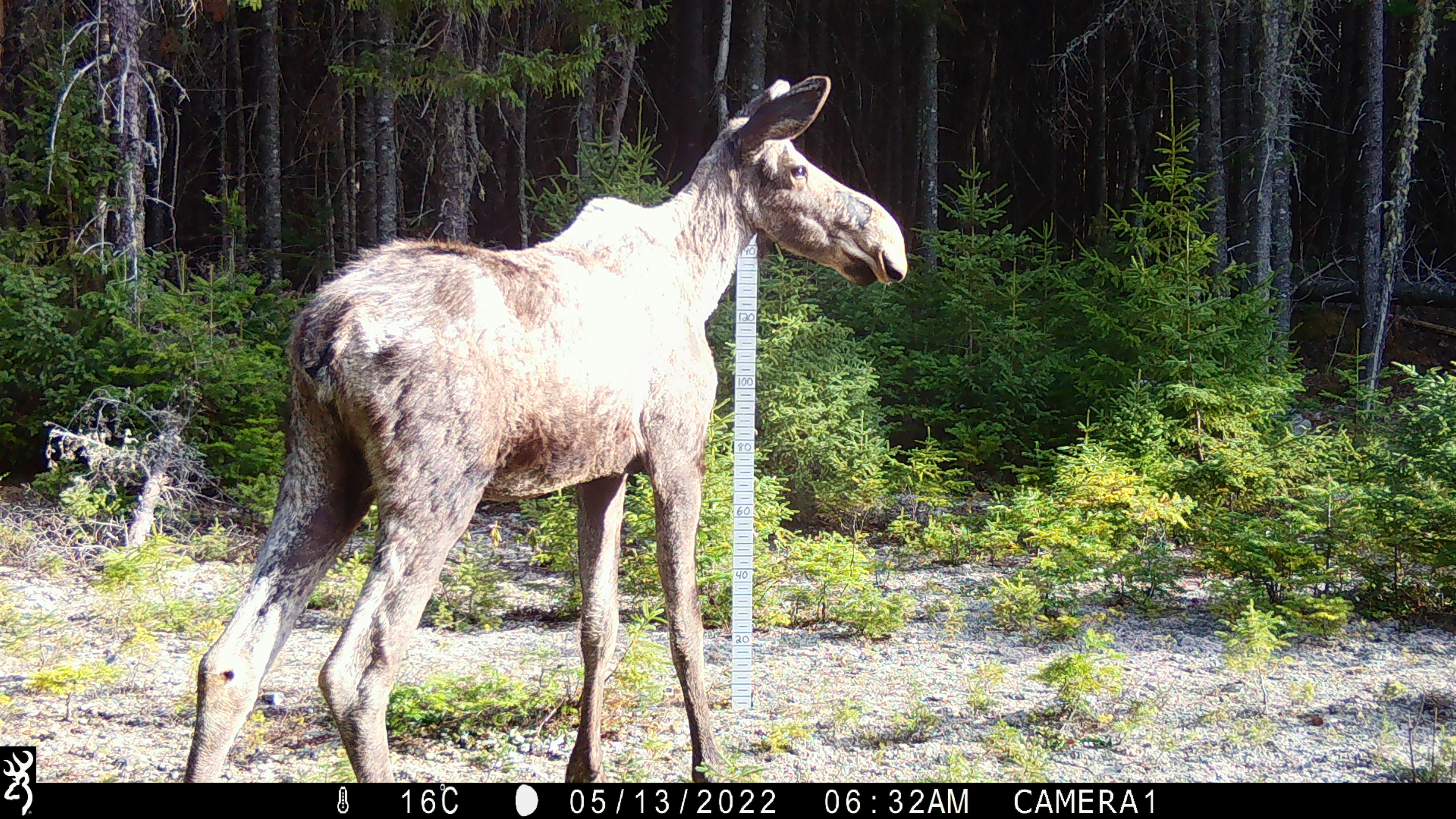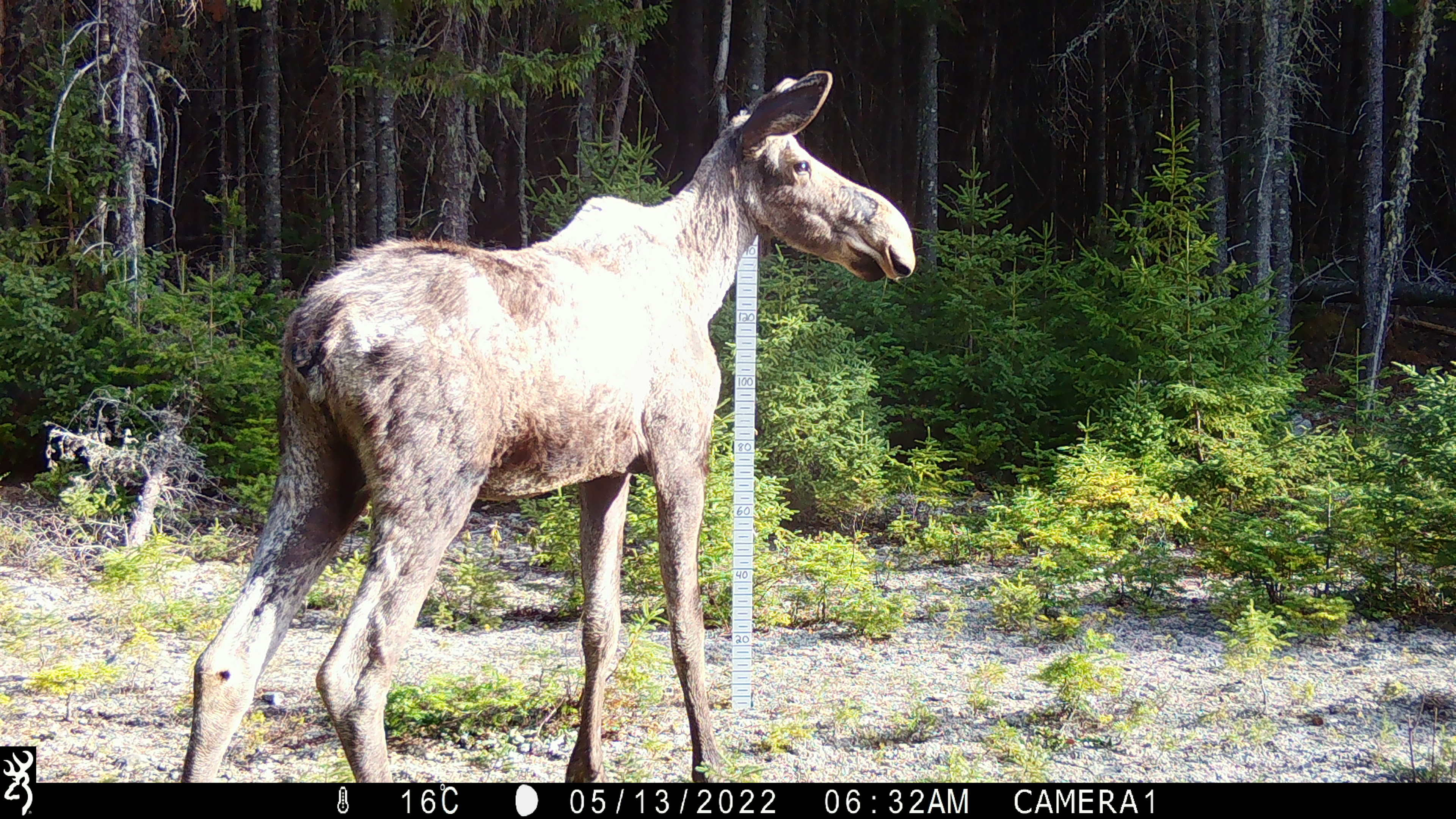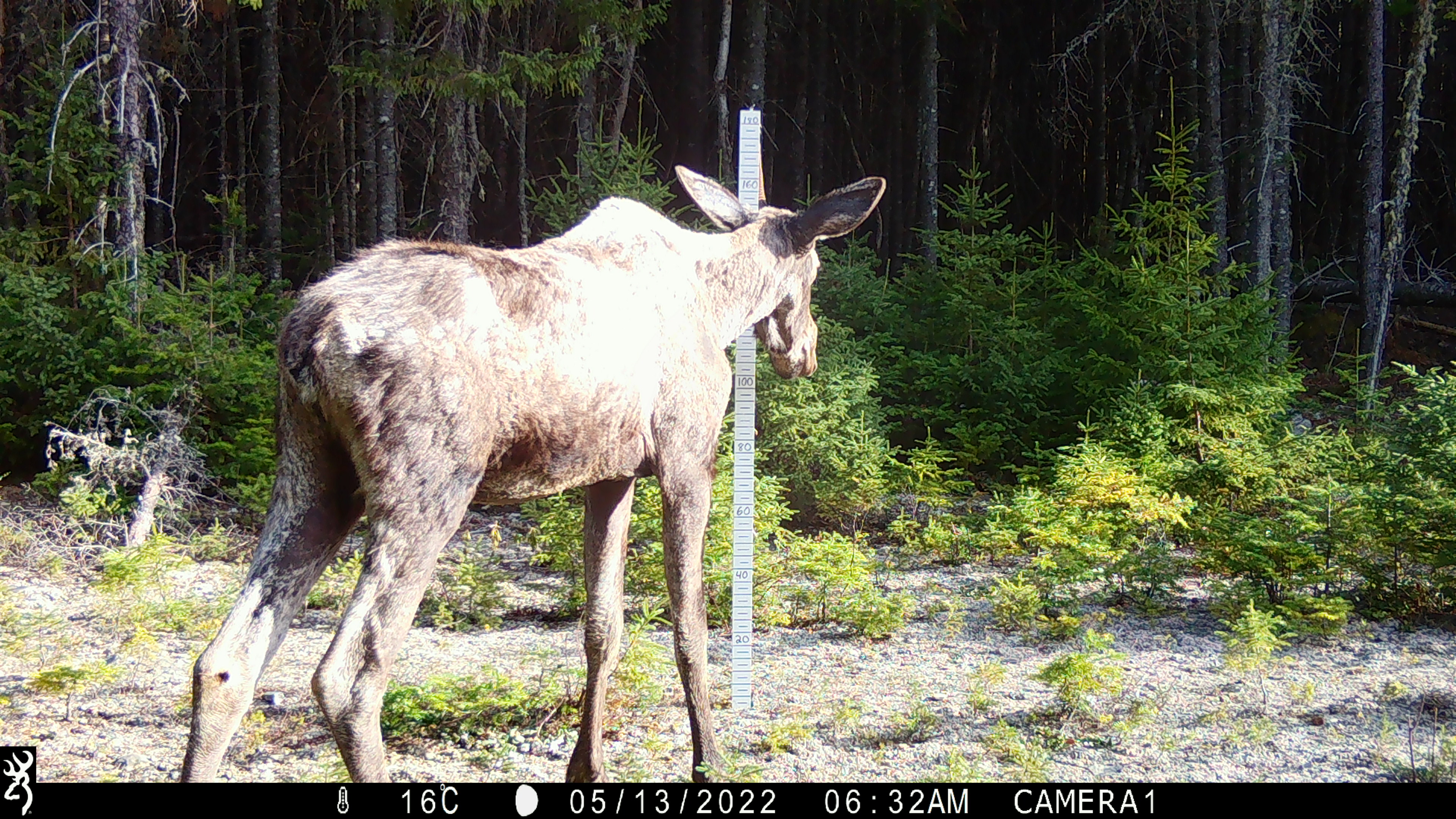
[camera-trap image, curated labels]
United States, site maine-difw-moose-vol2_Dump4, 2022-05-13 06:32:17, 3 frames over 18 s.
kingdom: Animalia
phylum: Chordata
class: Mammalia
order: Artiodactyla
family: Cervidae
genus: Alces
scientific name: Alces alces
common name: moose